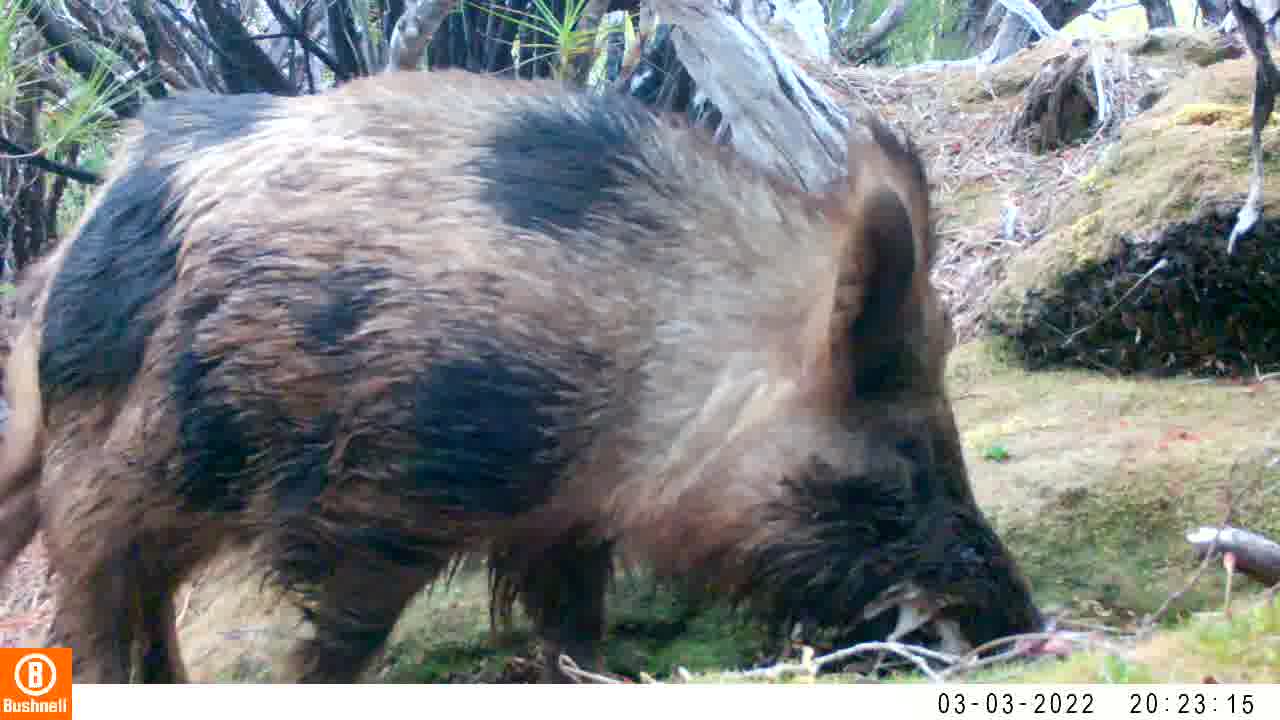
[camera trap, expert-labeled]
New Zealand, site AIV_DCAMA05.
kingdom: Animalia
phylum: Chordata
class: Mammalia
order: Artiodactyla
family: Suidae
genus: Sus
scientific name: Sus scrofa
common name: pig